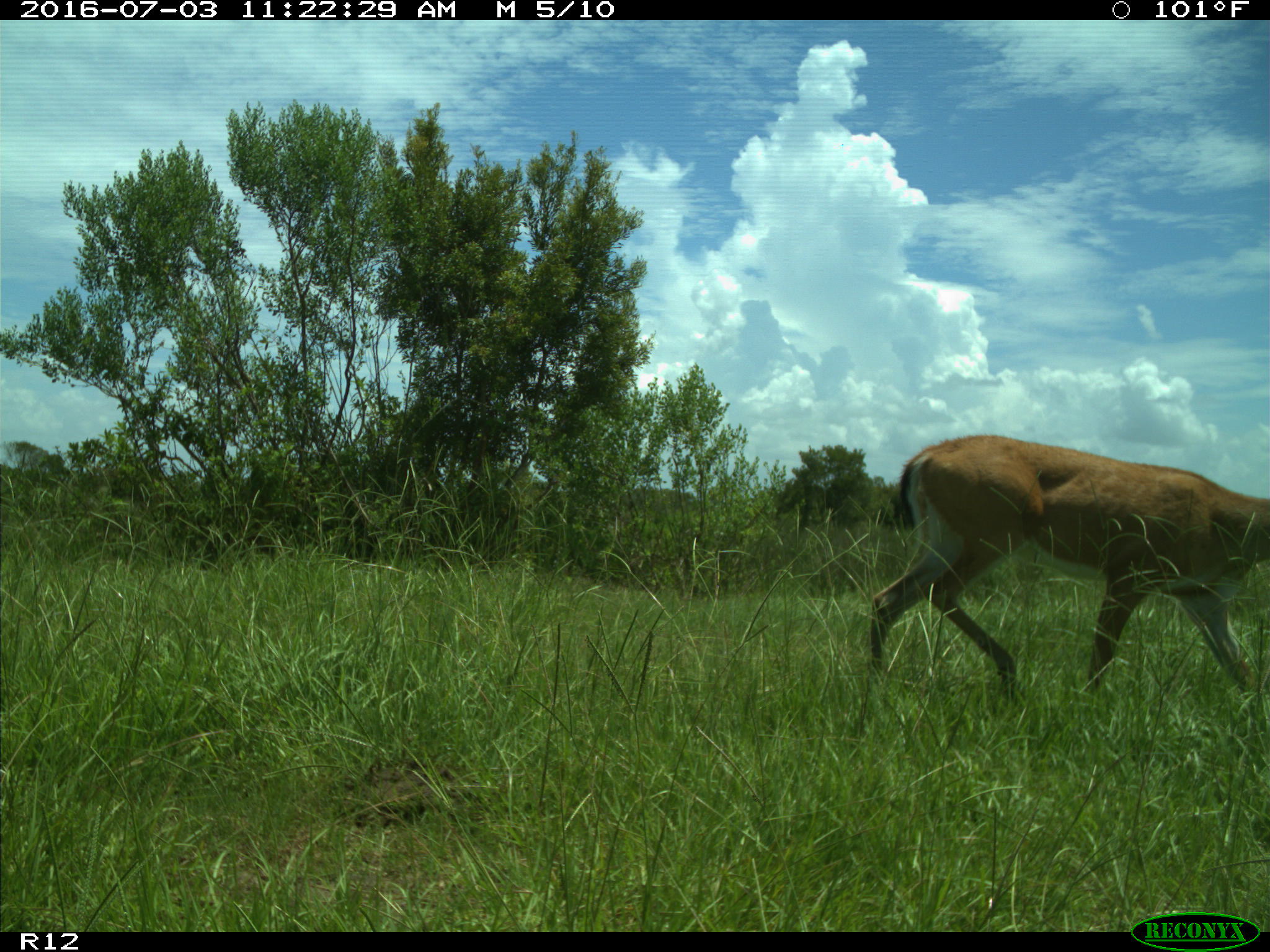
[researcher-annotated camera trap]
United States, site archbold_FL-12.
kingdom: Animalia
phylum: Chordata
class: Mammalia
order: Artiodactyla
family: Cervidae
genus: Odocoileus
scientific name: Odocoileus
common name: deer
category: unidentified deer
Unidentified deer (deer) (Odocoileus).